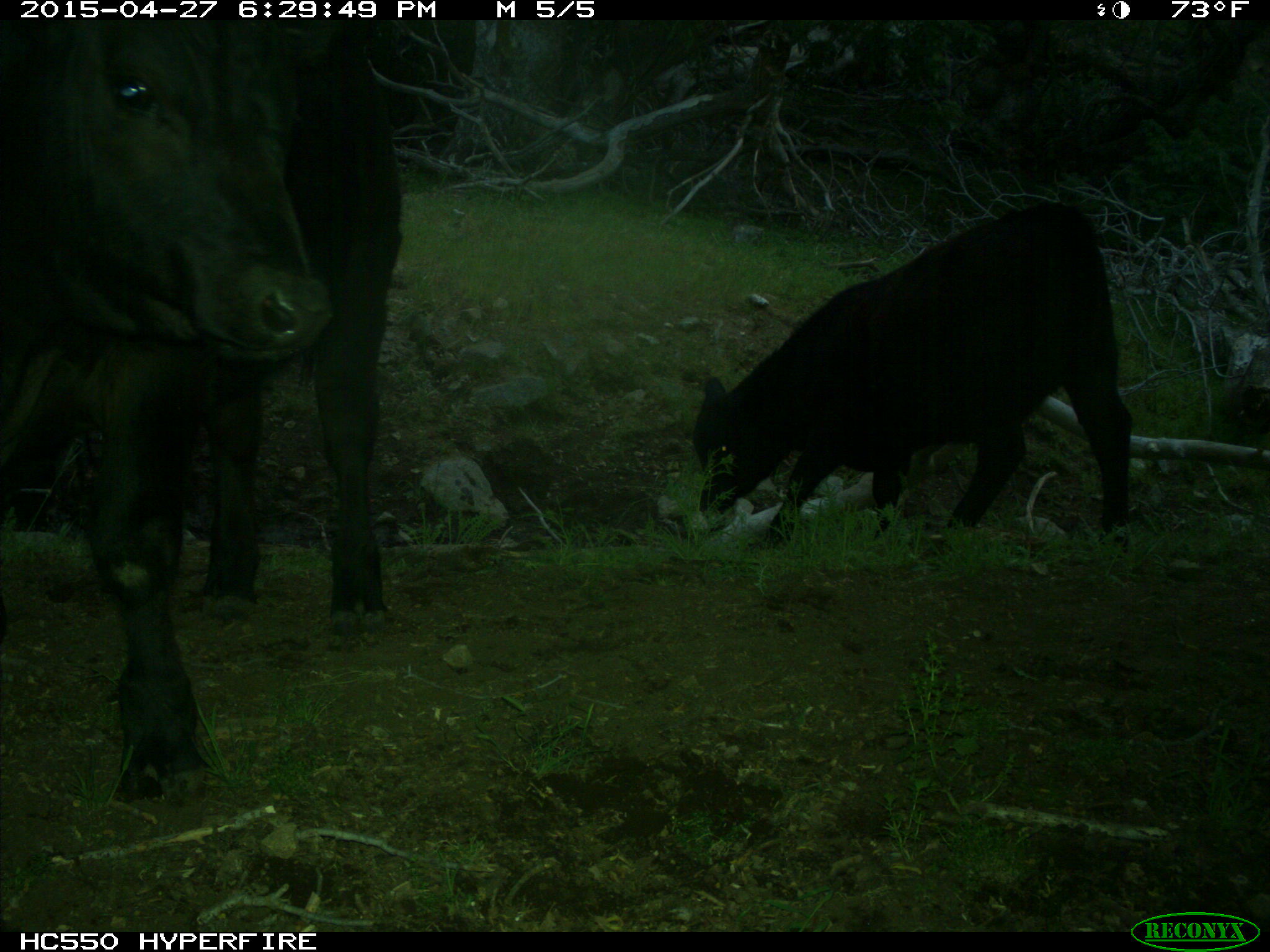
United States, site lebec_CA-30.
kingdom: Animalia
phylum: Chordata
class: Mammalia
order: Artiodactyla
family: Bovidae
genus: Bos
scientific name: Bos taurus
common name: domestic cow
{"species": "Bos taurus (domestic cow)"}